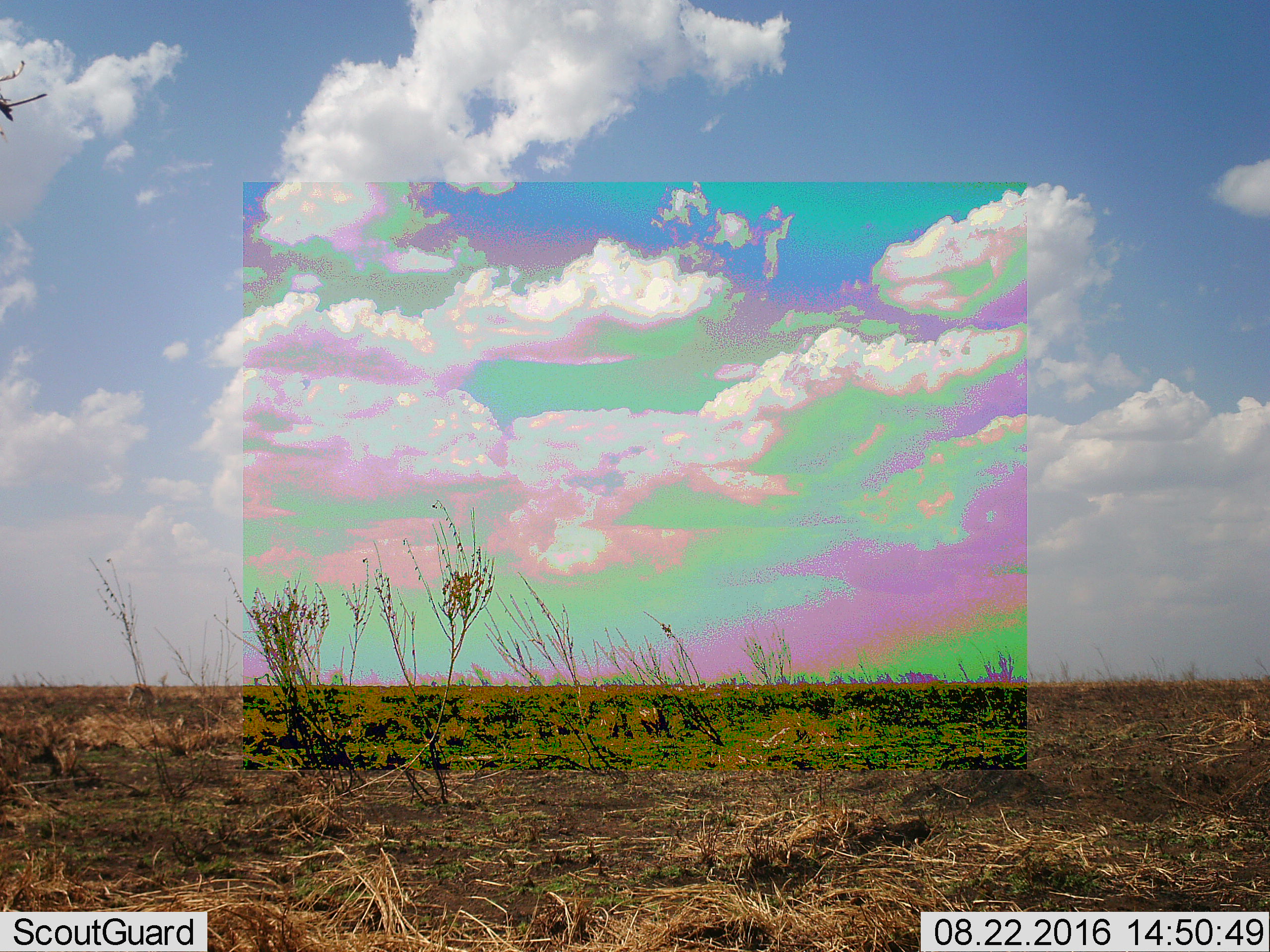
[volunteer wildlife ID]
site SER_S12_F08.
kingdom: Animalia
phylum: Chordata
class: Mammalia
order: Artiodactyla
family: Bovidae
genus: Eudorcas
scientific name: Eudorcas thomsonii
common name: thomson's gazelle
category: gazellethomsons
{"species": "gazellethomsons (thomson's gazelle) (Eudorcas thomsonii)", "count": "1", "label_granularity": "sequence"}